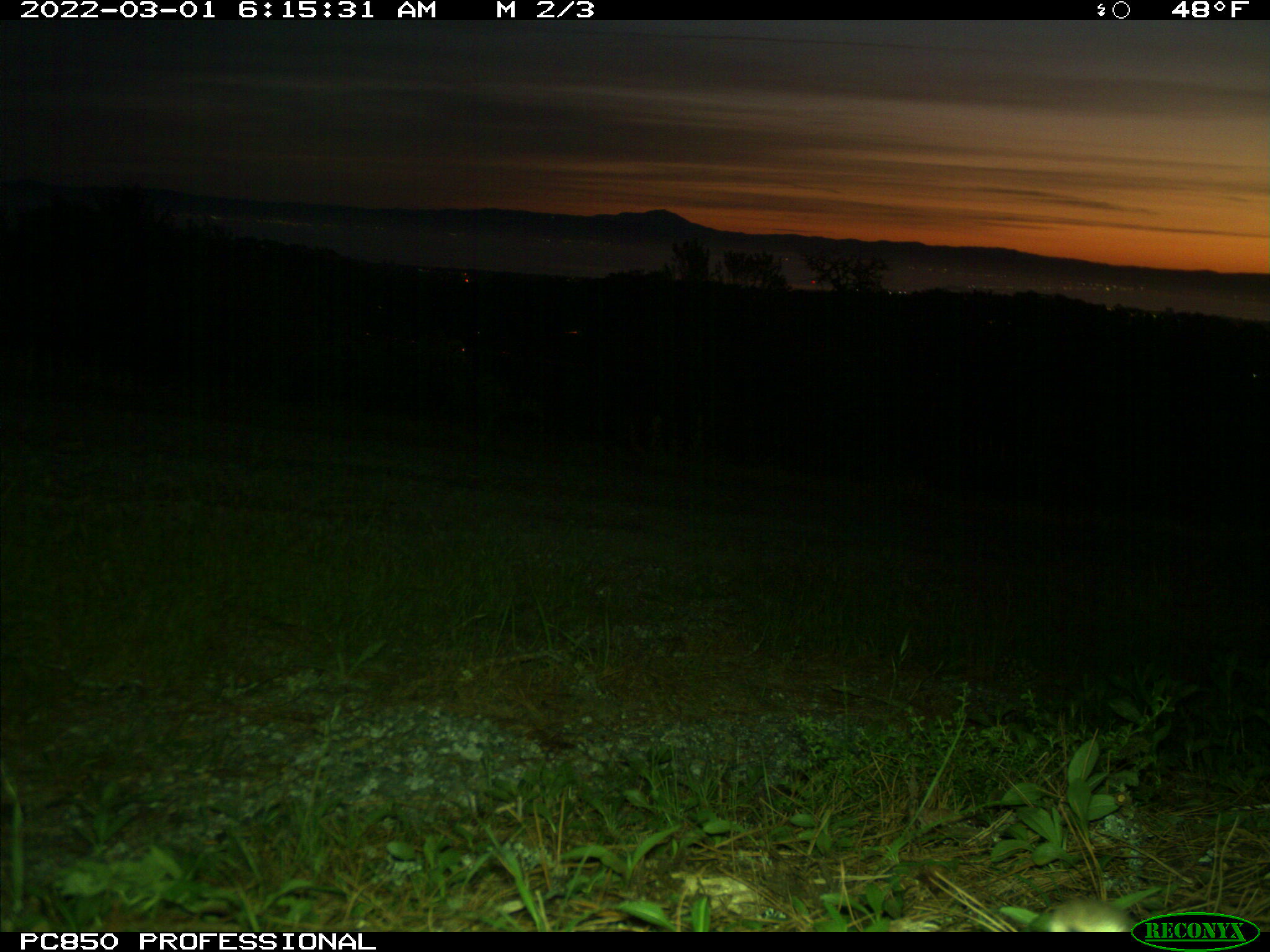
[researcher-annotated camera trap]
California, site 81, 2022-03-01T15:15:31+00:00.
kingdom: Animalia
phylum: Chordata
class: Aves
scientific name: Aves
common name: bird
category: unknown bird